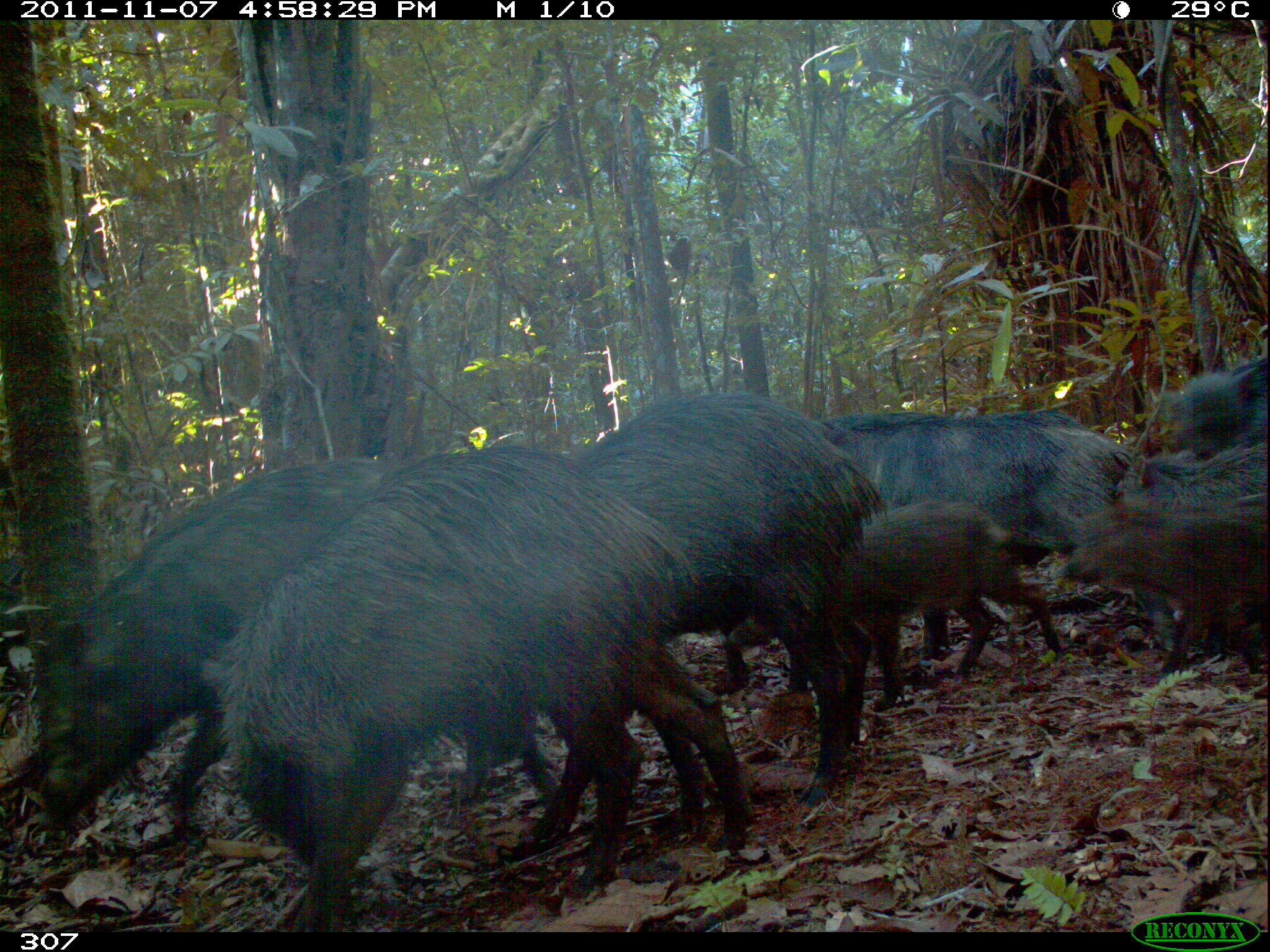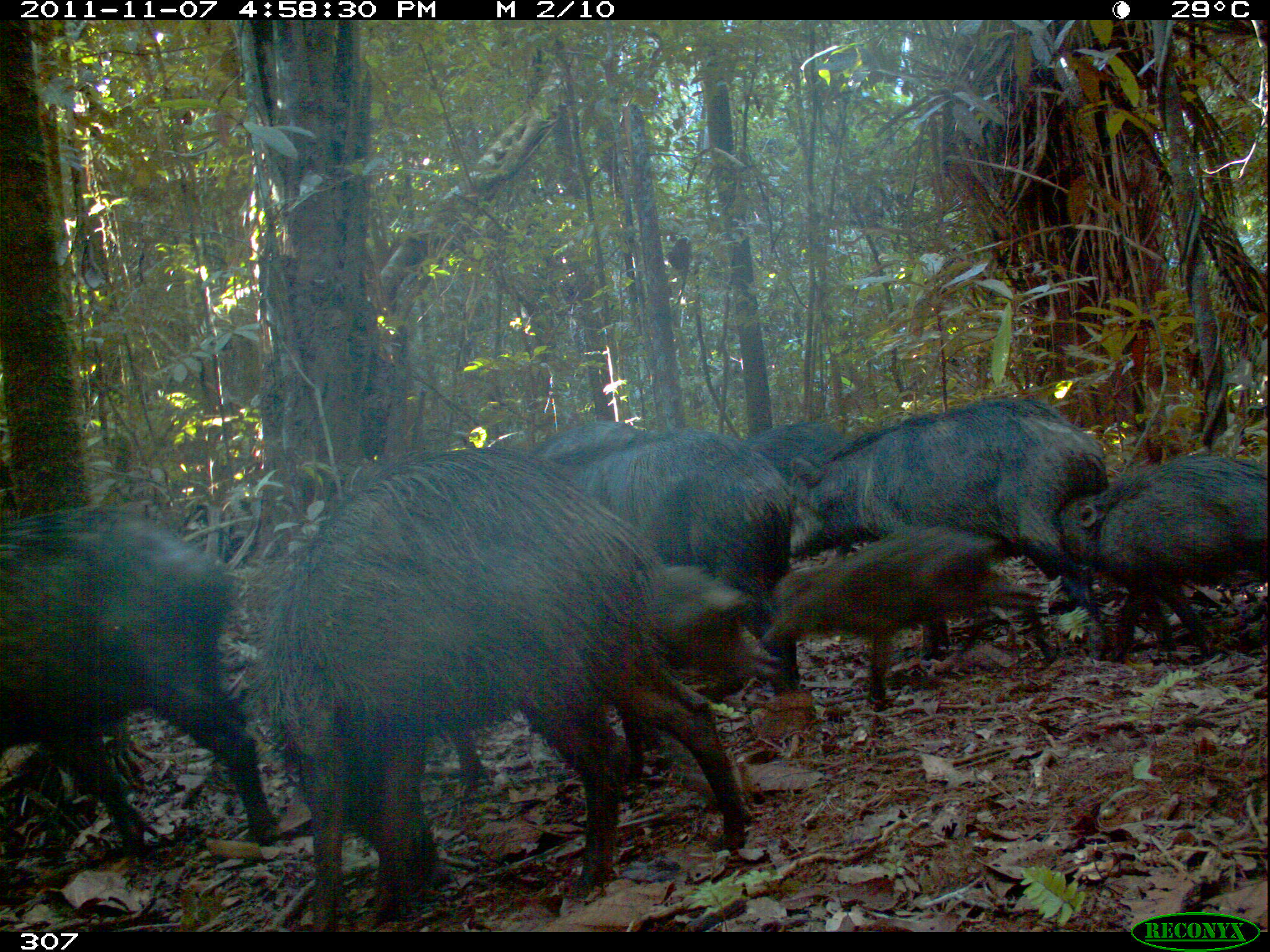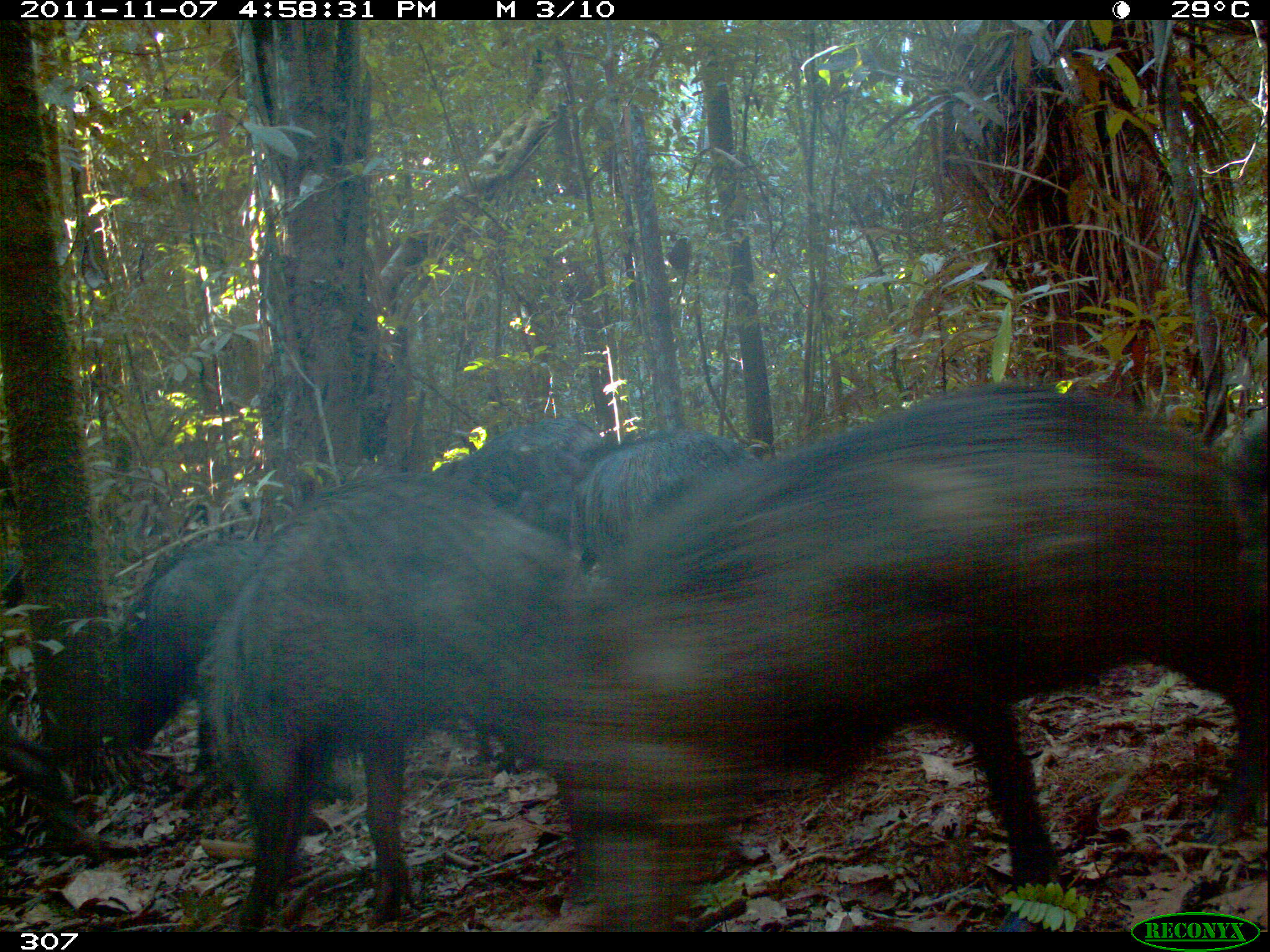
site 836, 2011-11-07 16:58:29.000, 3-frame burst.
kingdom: Animalia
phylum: Chordata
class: Mammalia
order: Artiodactyla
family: Tayassuidae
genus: Tayassu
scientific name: Tayassu pecari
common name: white-lipped peccary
Tayassu pecari (white-lipped peccary).